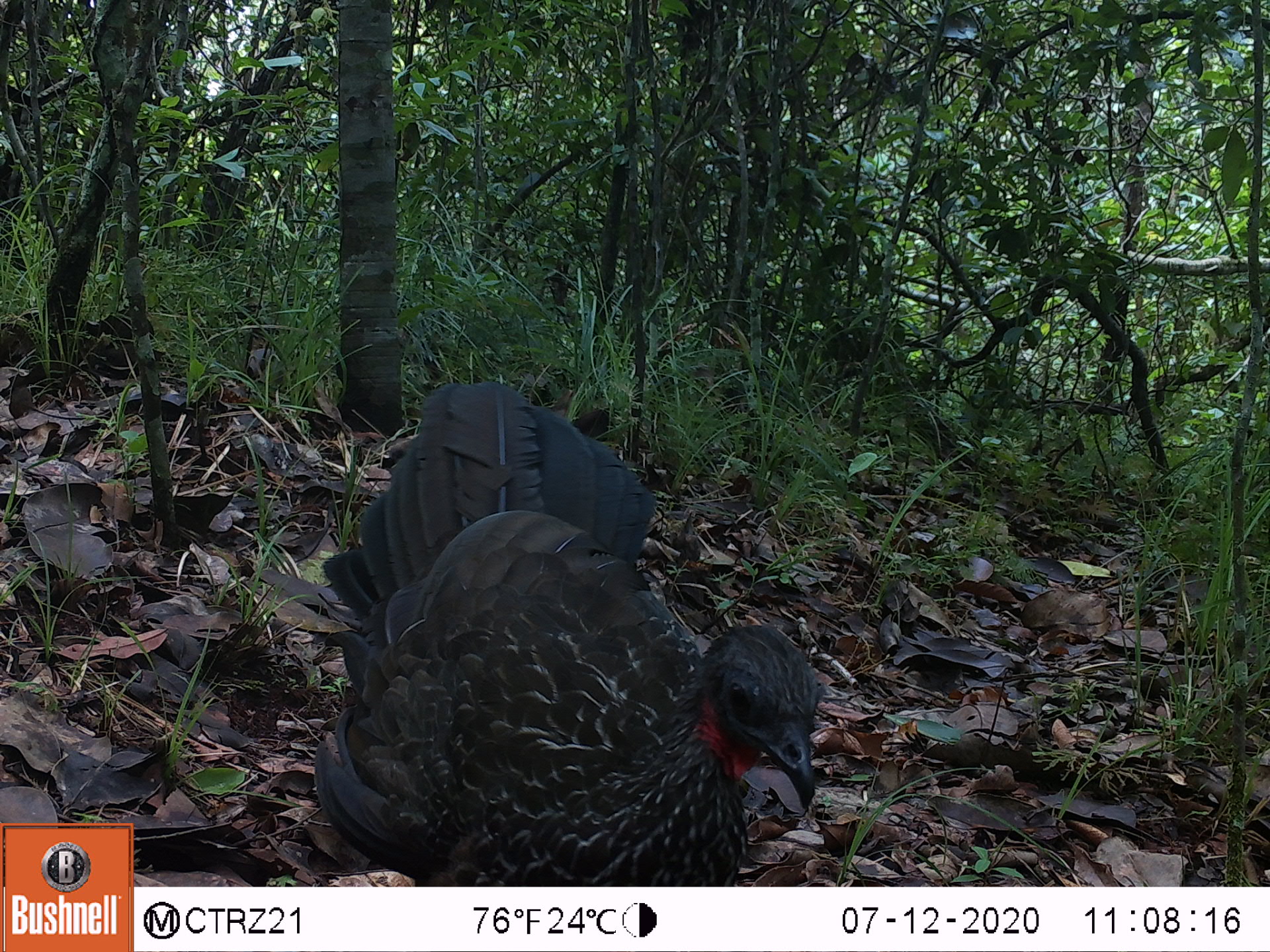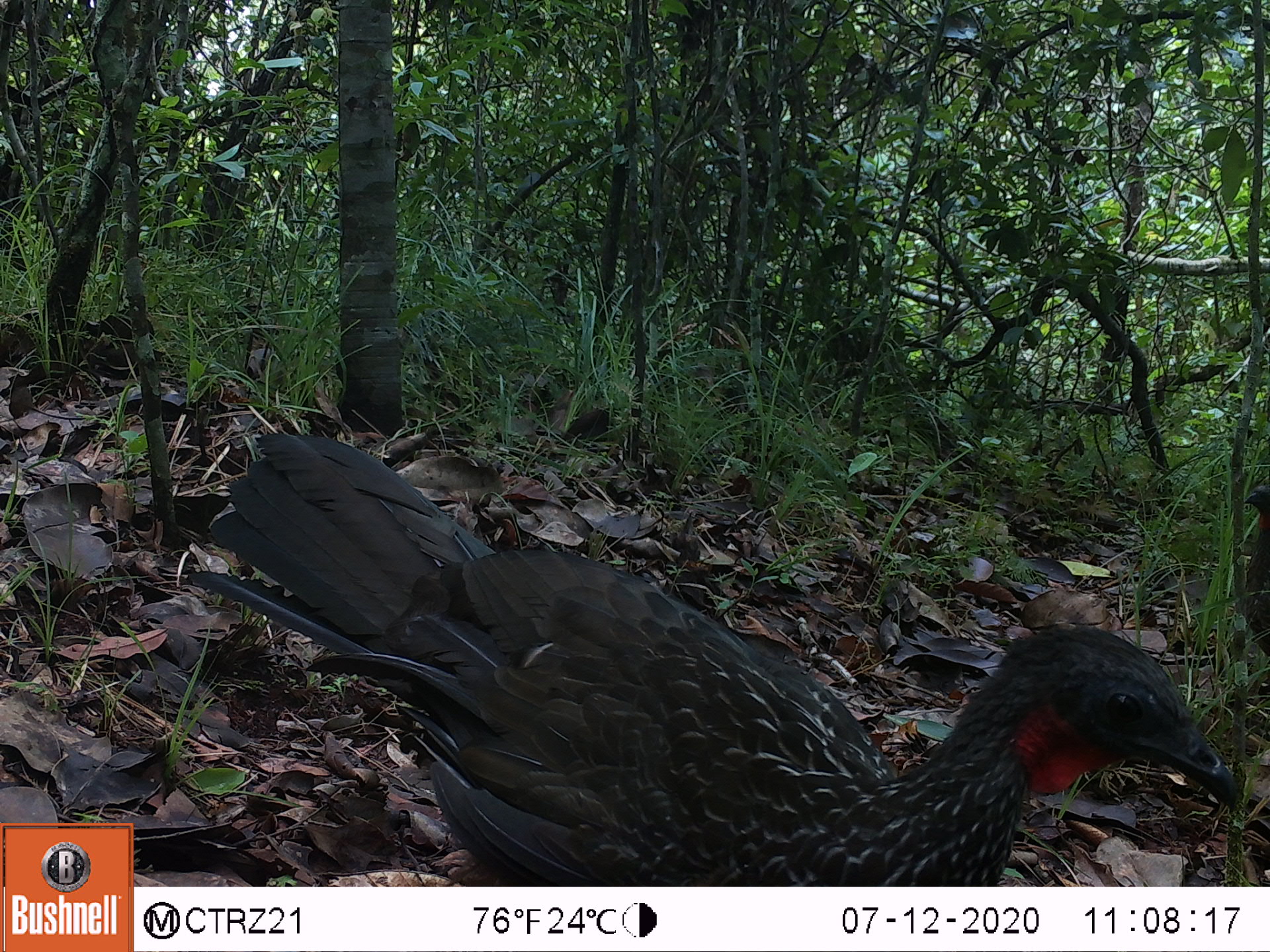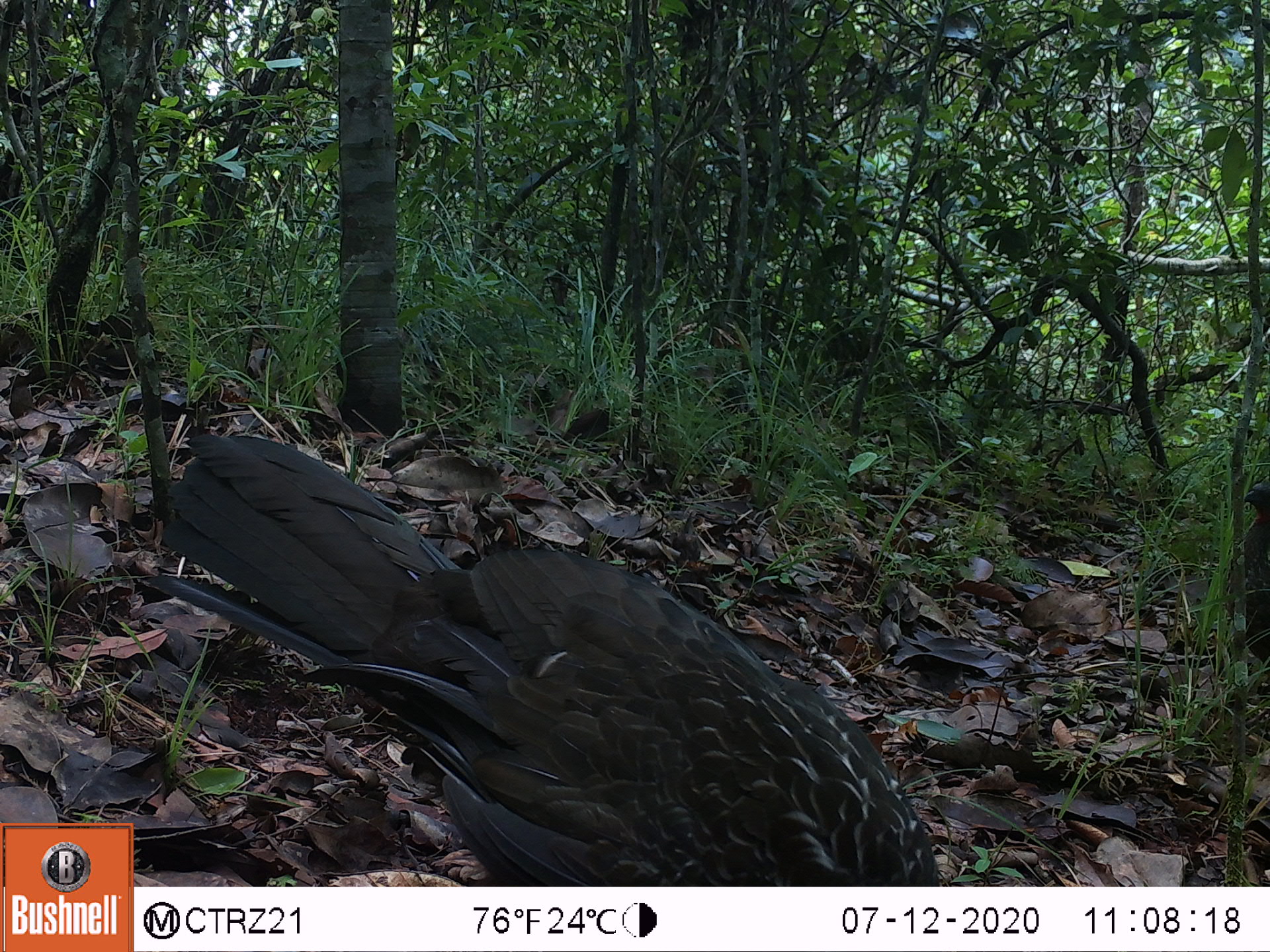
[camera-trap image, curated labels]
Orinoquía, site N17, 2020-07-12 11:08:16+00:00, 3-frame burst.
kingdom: Animalia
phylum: Chordata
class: Aves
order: Galliformes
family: Cracidae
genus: Penelope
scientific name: Penelope jacquacu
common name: spix's guan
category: spixs guan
Spixs guan (spix's guan) (Penelope jacquacu).